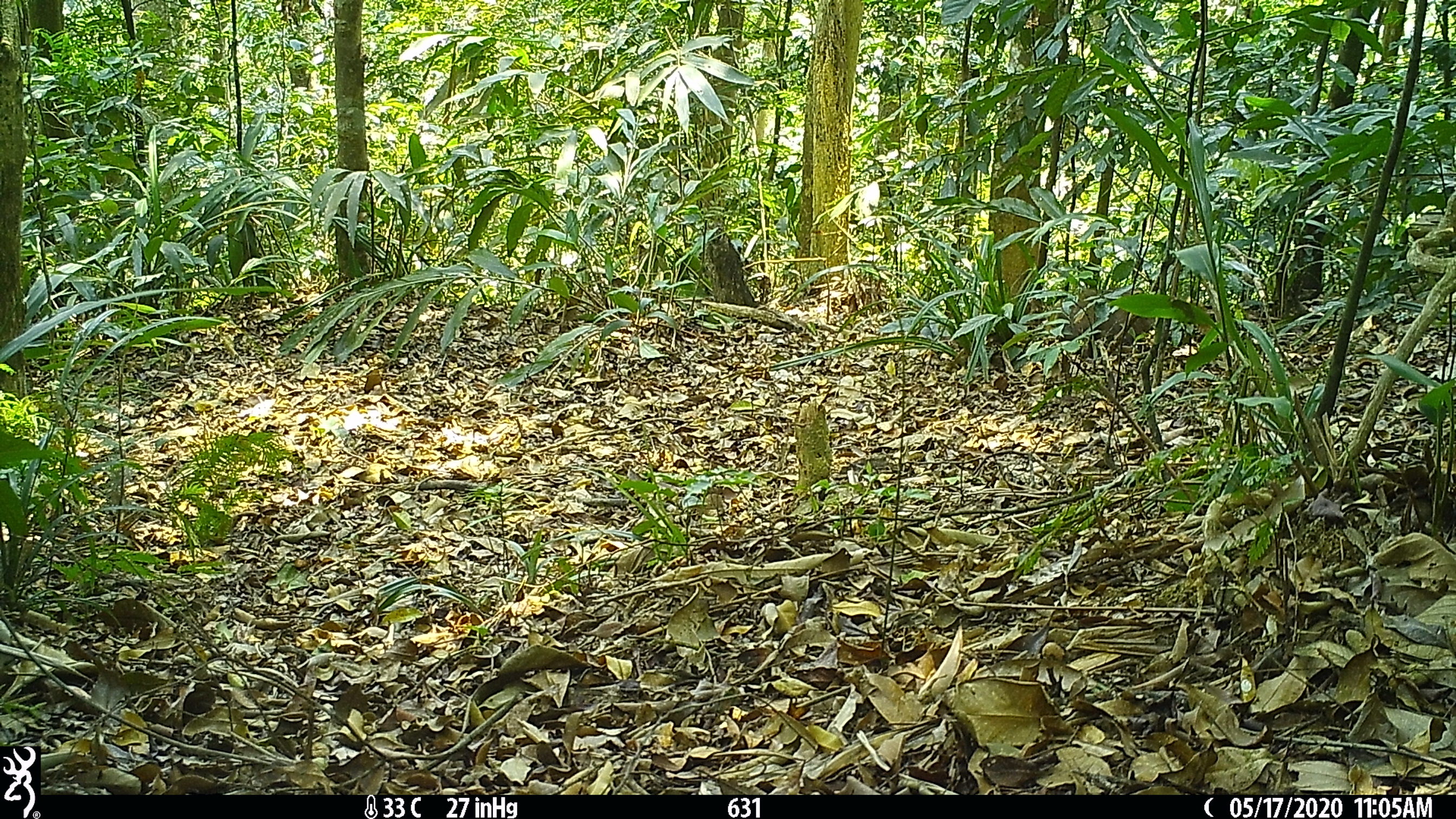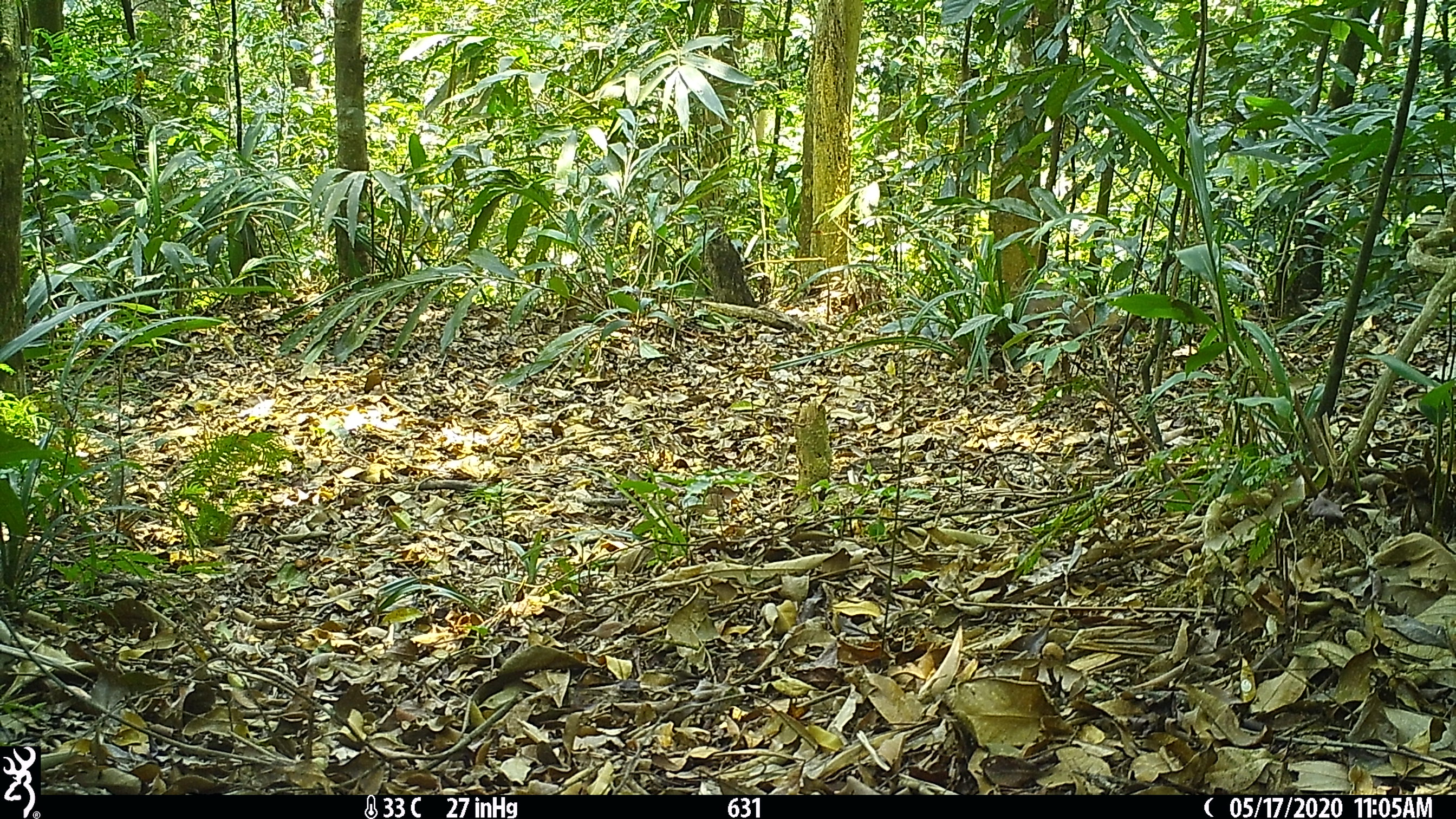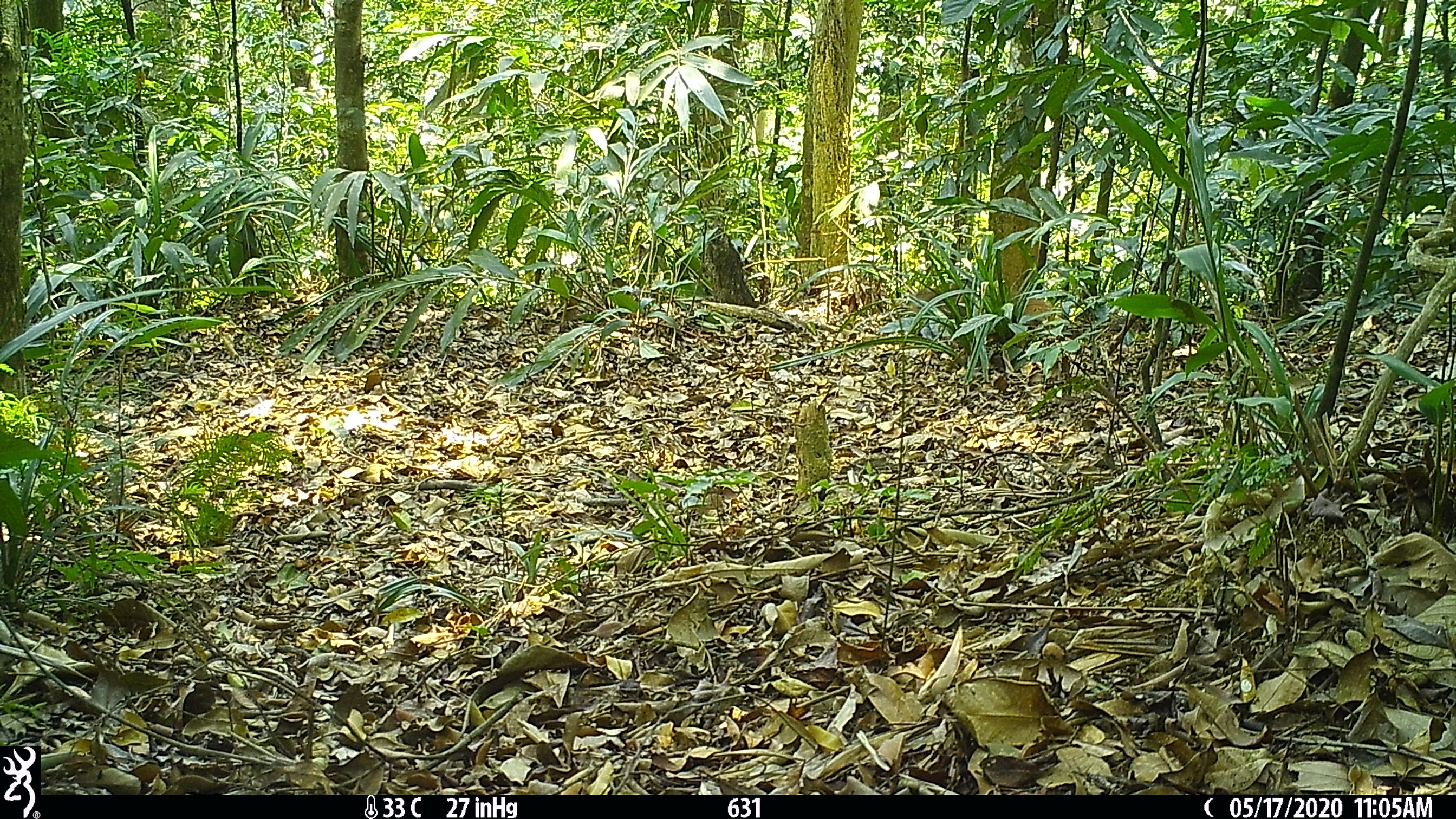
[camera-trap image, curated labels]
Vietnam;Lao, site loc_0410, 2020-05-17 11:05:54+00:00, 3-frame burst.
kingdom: Animalia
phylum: Chordata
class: Mammalia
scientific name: Mammalia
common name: mammal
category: unidentified mammal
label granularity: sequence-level